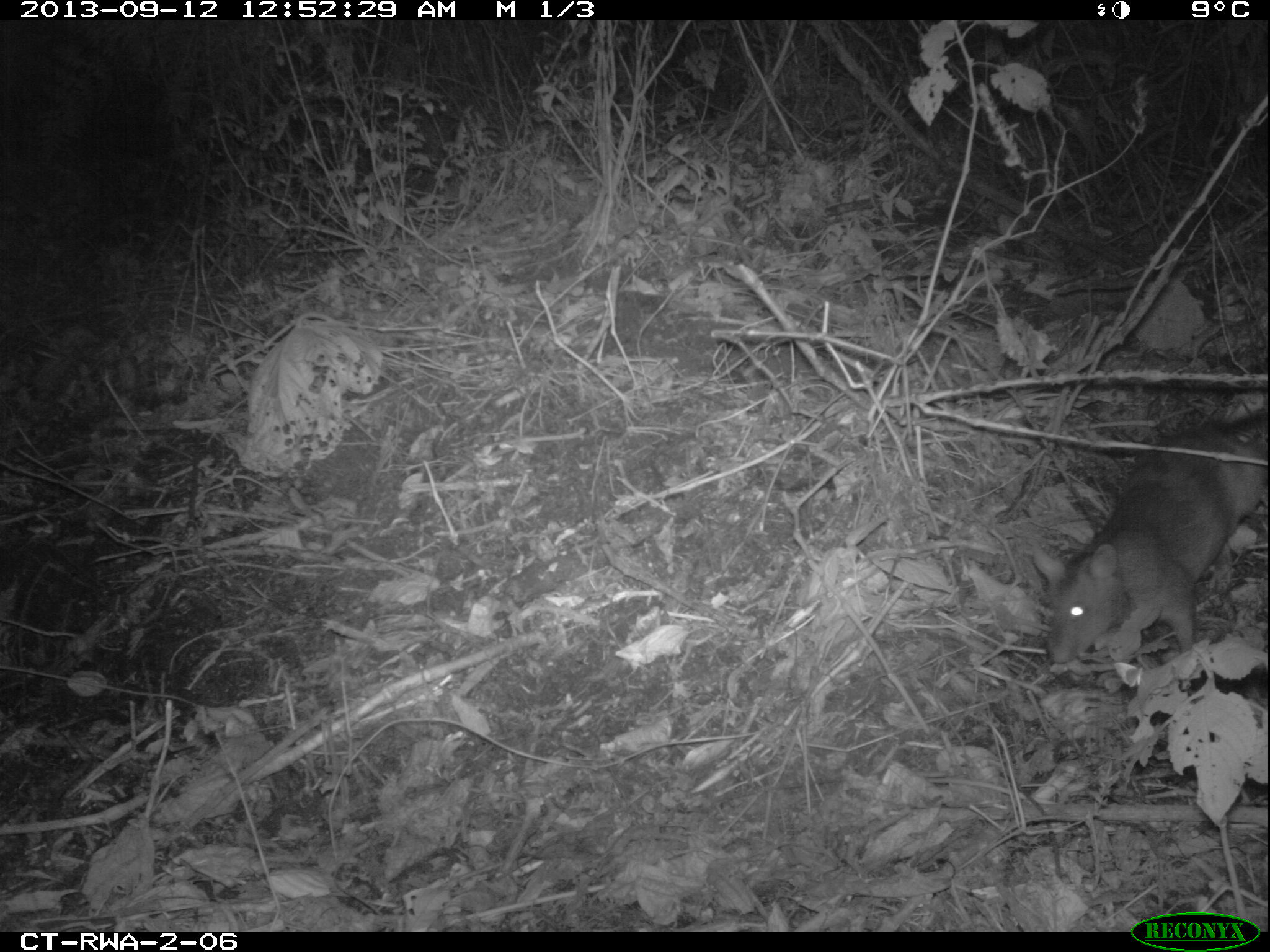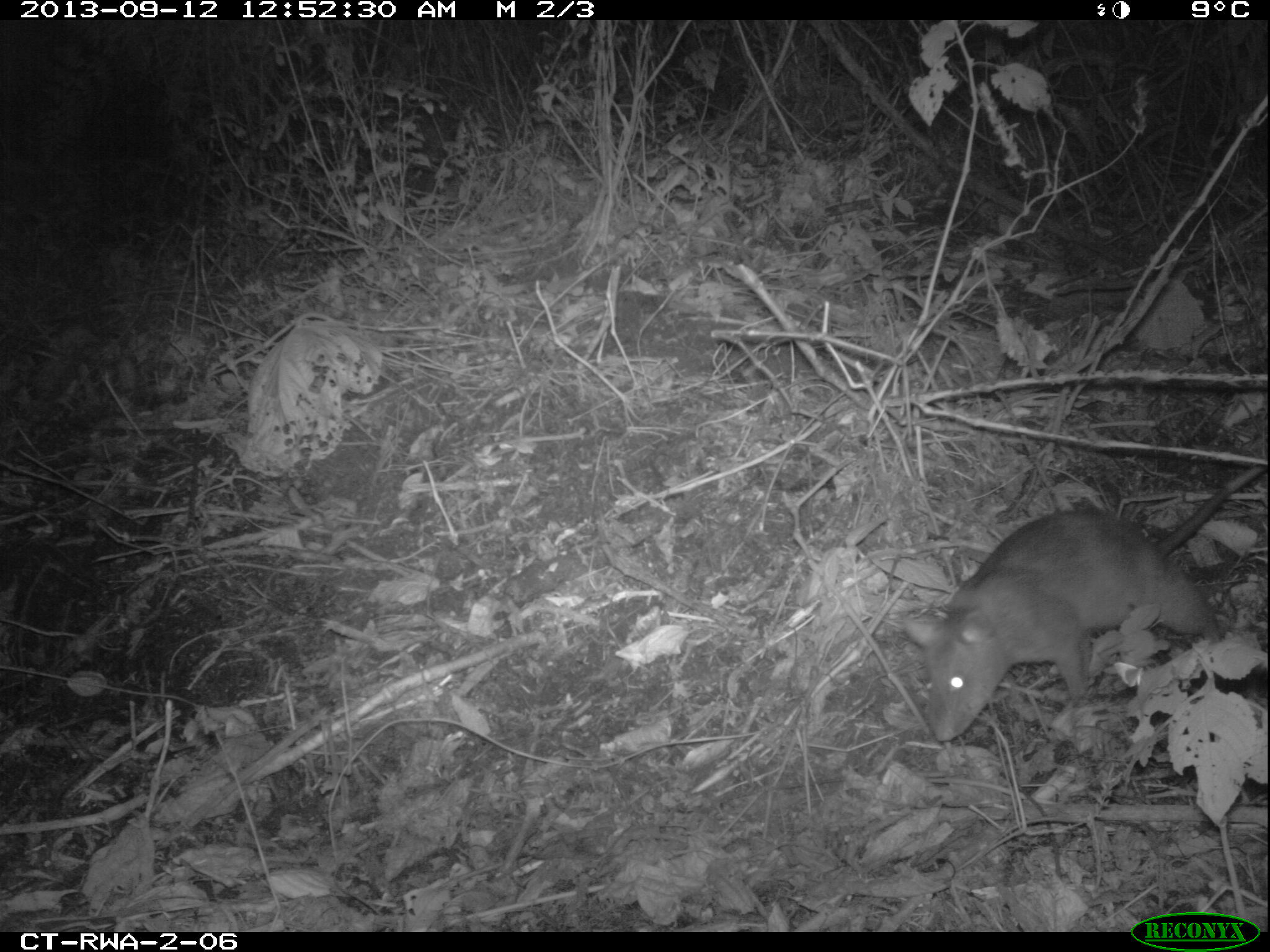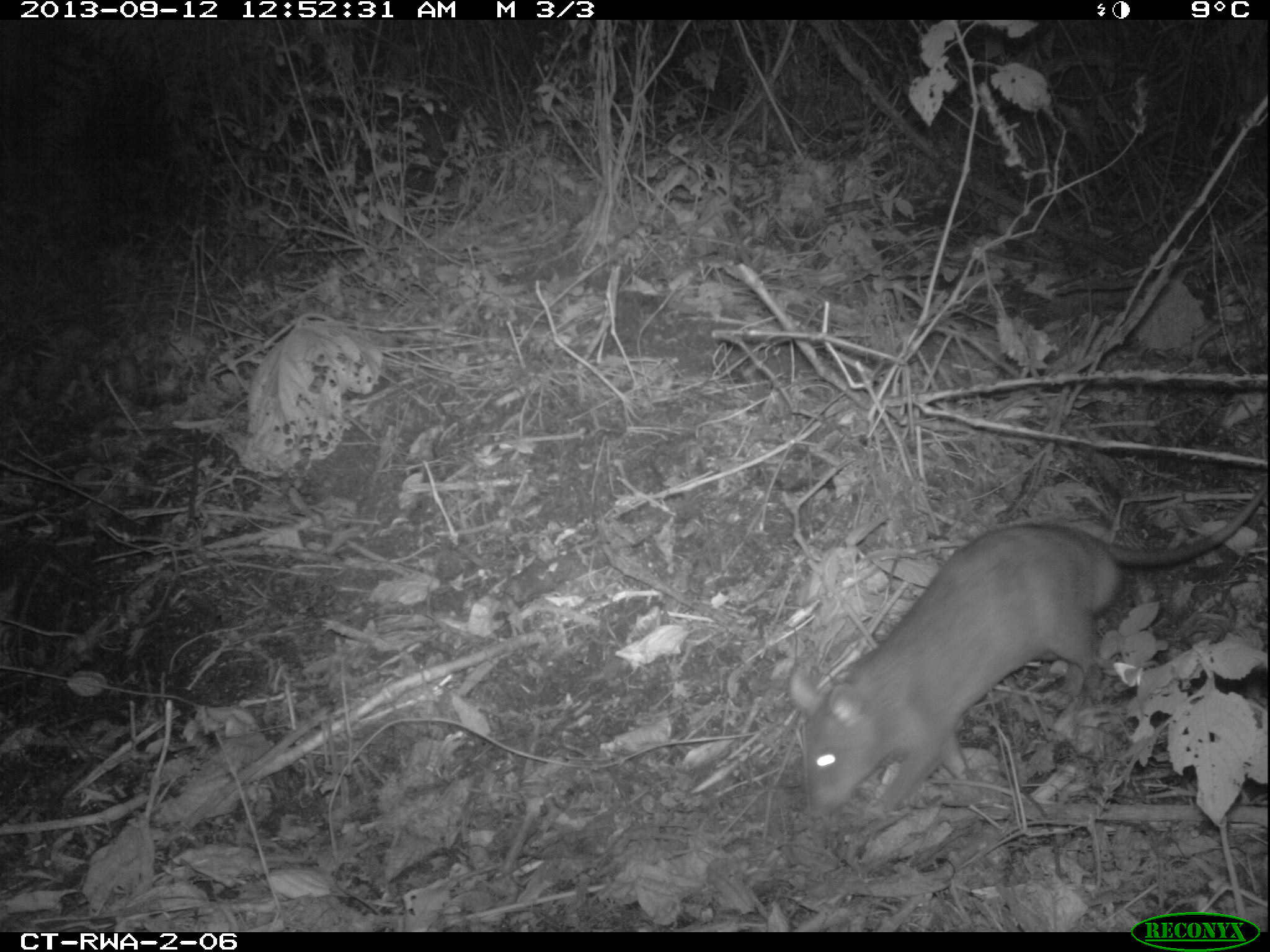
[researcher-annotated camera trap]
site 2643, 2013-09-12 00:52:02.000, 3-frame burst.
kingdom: Animalia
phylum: Chordata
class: Mammalia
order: Rodentia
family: Nesomyidae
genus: Cricetomys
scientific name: Cricetomys gambianus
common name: african giant pouched rat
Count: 1.